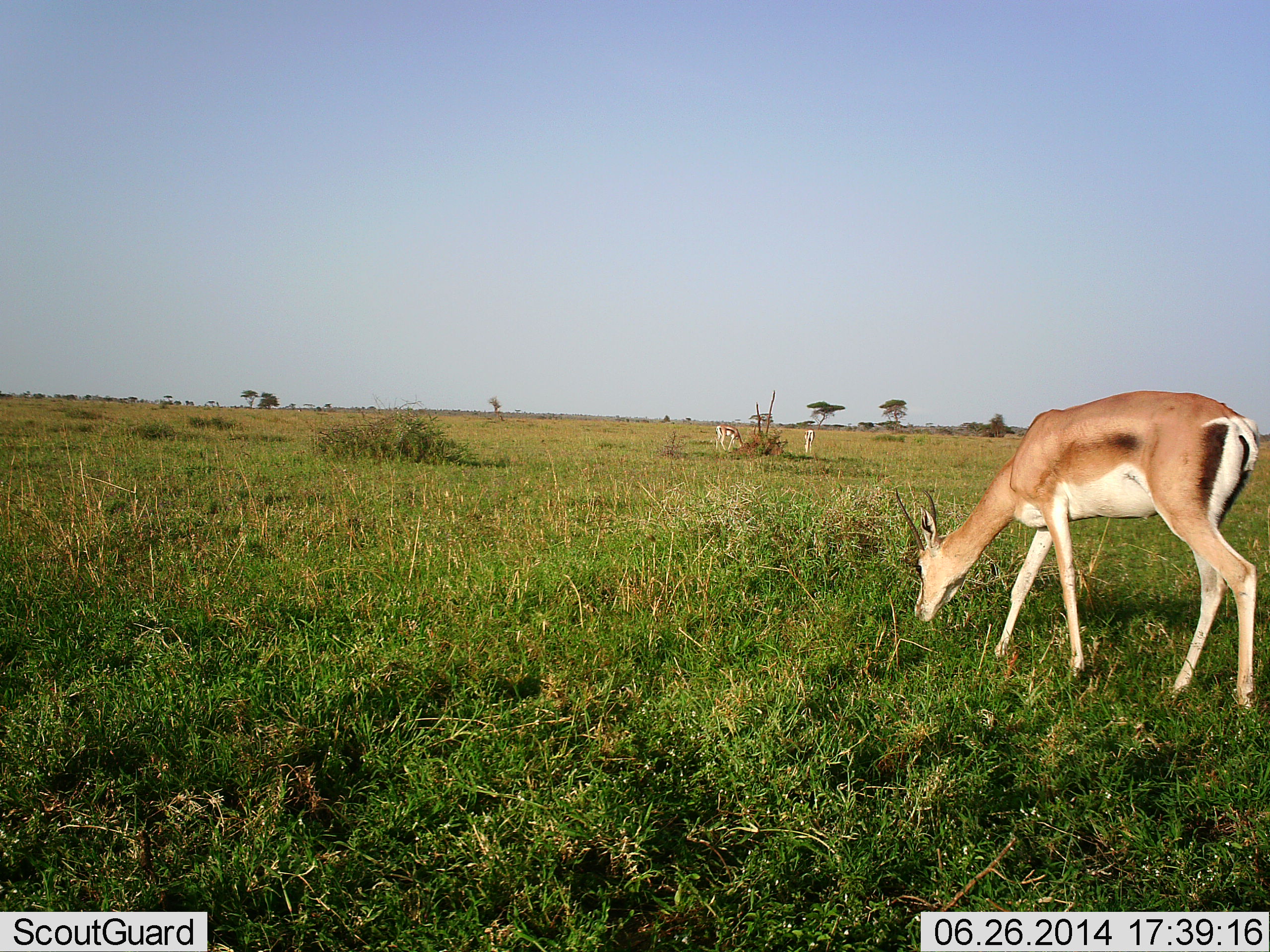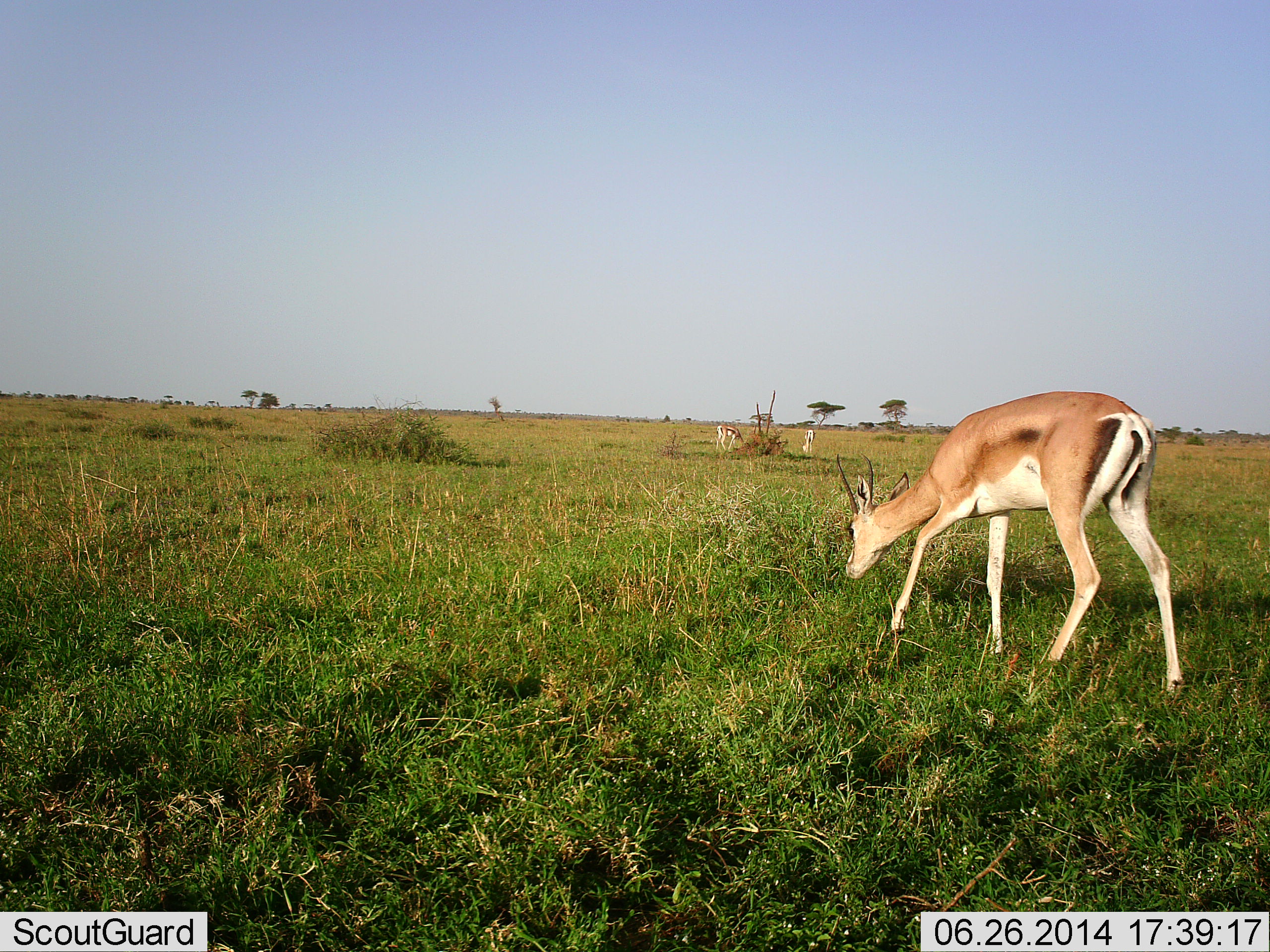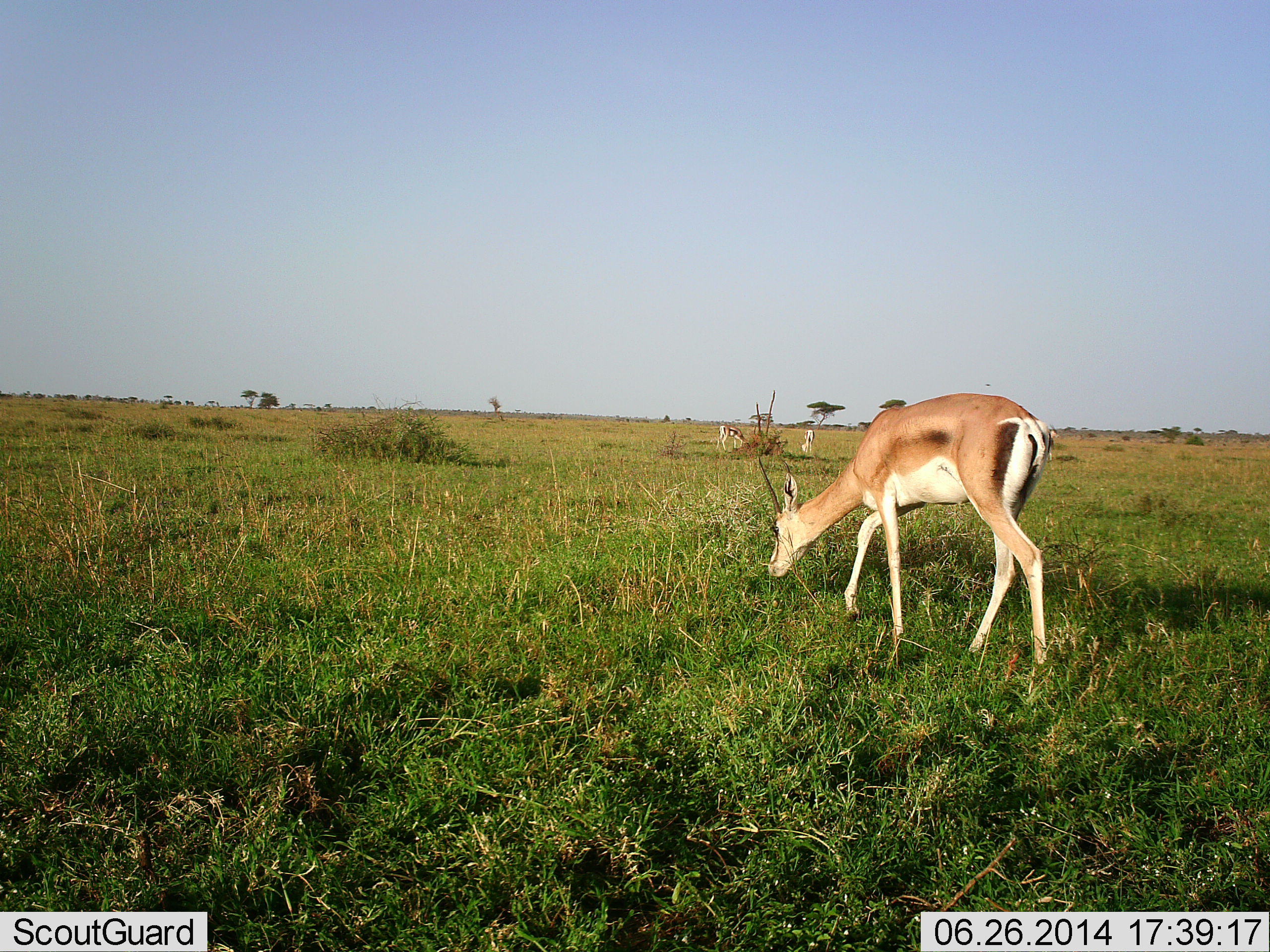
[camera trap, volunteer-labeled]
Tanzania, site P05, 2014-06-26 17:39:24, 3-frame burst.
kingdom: Animalia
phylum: Chordata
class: Mammalia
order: Artiodactyla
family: Bovidae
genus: Nanger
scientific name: Nanger granti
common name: grant's gazelle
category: gazellegrants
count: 3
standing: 20%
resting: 0%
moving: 50%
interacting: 0%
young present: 0%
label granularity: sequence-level